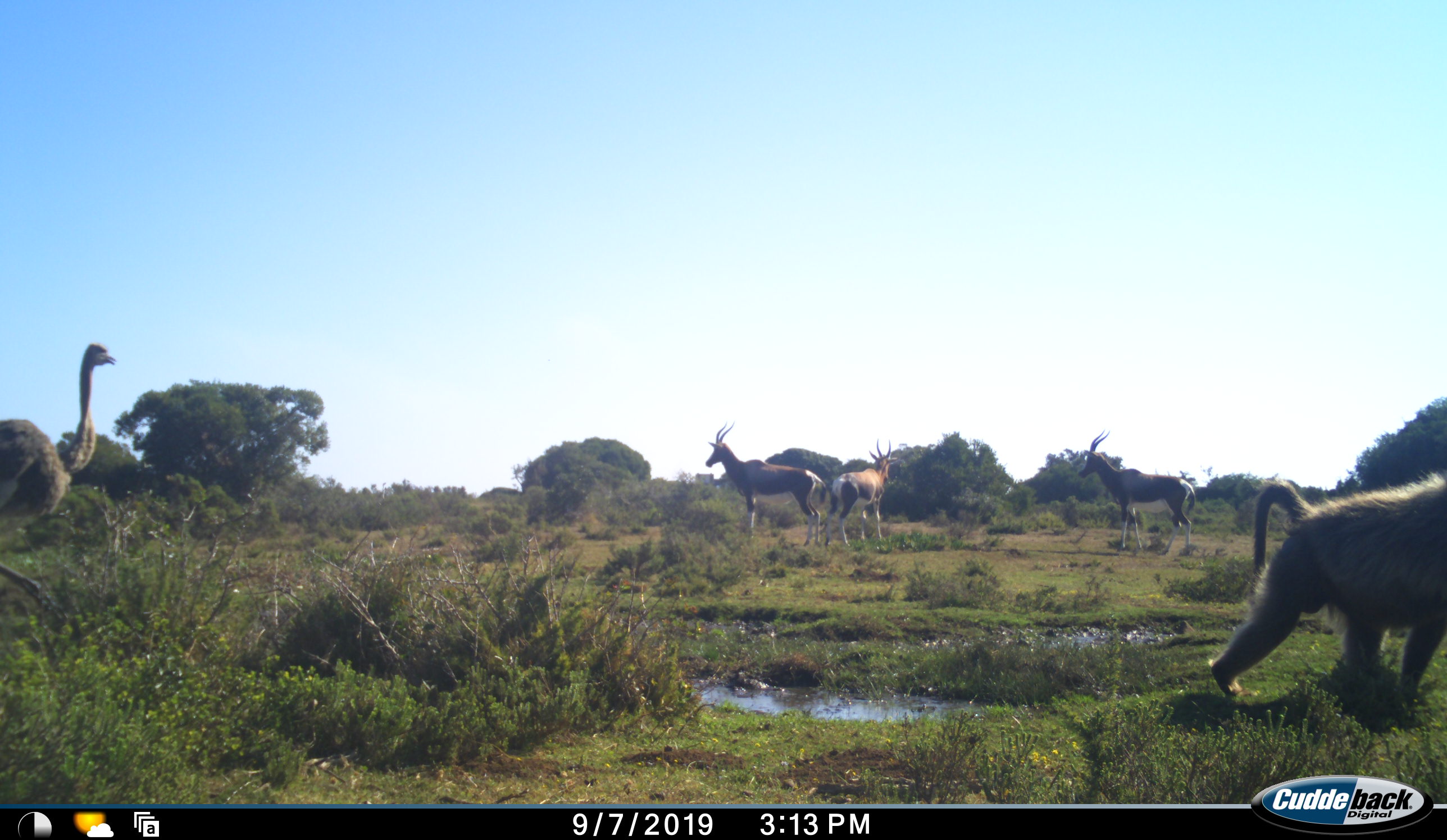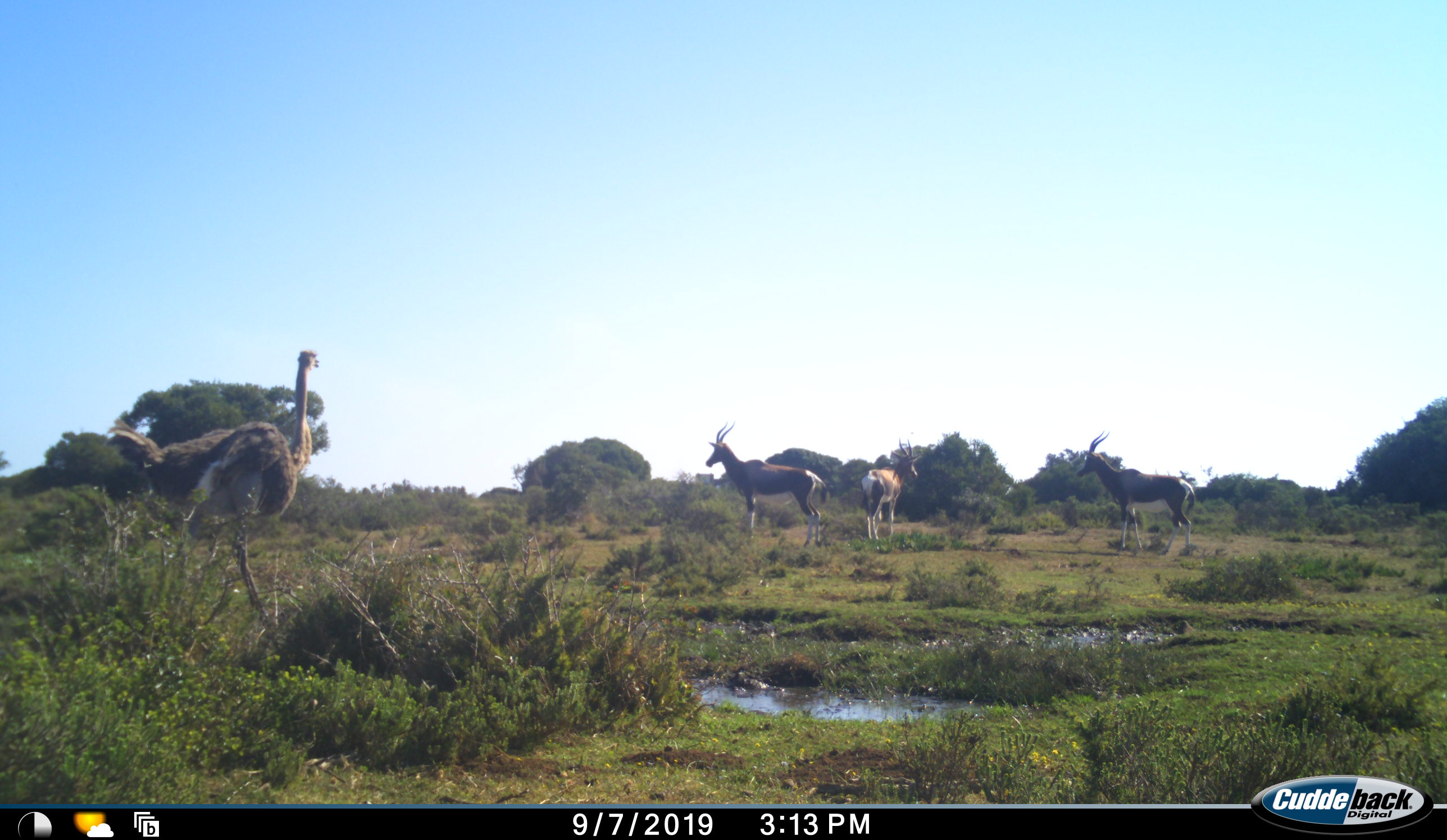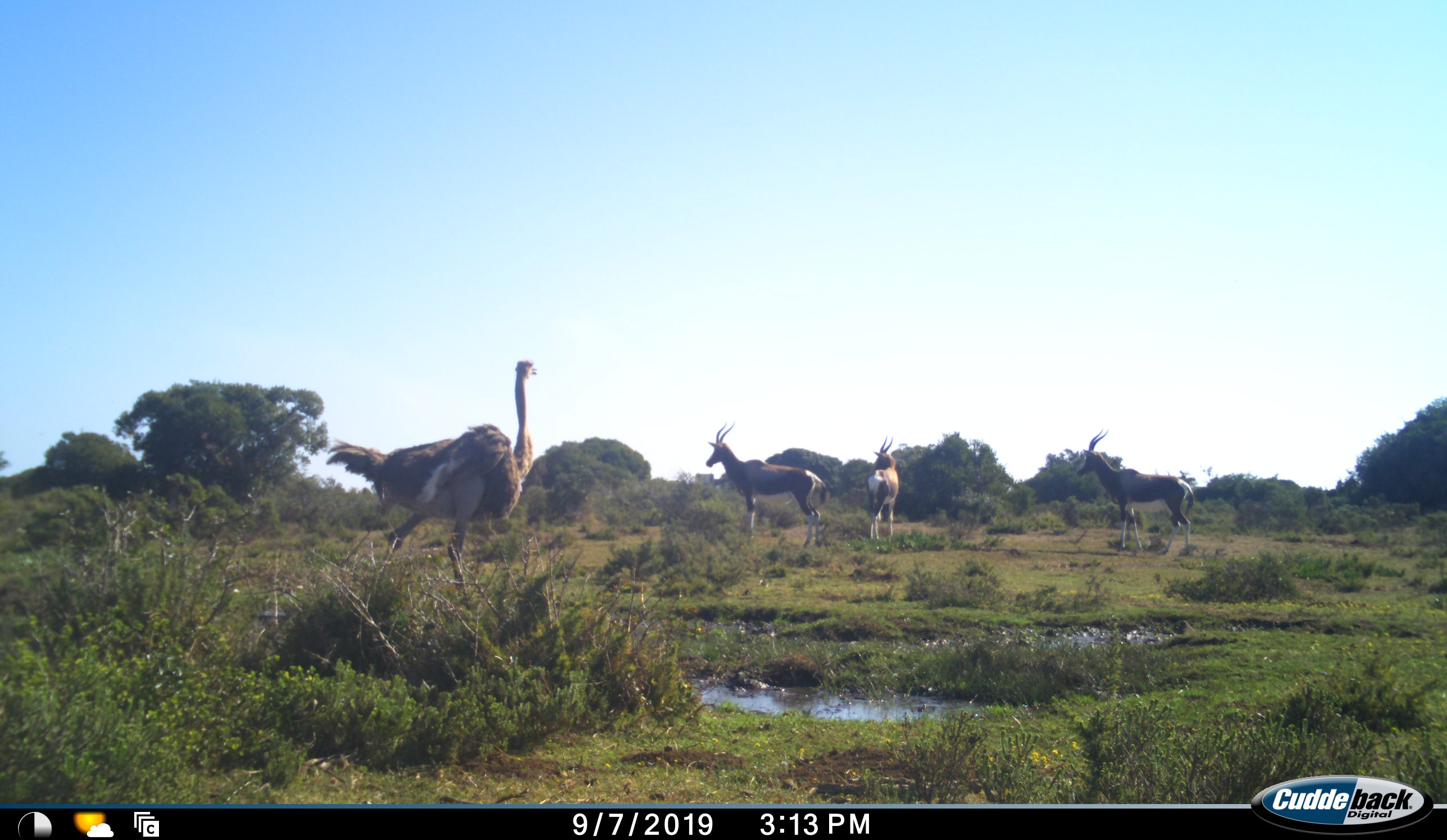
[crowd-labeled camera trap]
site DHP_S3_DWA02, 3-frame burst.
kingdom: Animalia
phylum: Chordata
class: Mammalia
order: Primates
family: Cercopithecidae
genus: Papio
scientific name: Papio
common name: baboon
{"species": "baboon (Papio)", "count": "1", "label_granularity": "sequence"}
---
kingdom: Animalia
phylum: Chordata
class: Mammalia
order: Artiodactyla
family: Bovidae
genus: Damaliscus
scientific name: Damaliscus pygargus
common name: bontebok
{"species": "bontebok (Damaliscus pygargus)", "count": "3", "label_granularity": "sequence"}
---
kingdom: Animalia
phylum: Chordata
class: Aves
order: Struthioniformes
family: Struthionidae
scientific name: Struthionidae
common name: ostrich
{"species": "ostrich (Struthionidae)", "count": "1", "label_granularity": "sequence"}